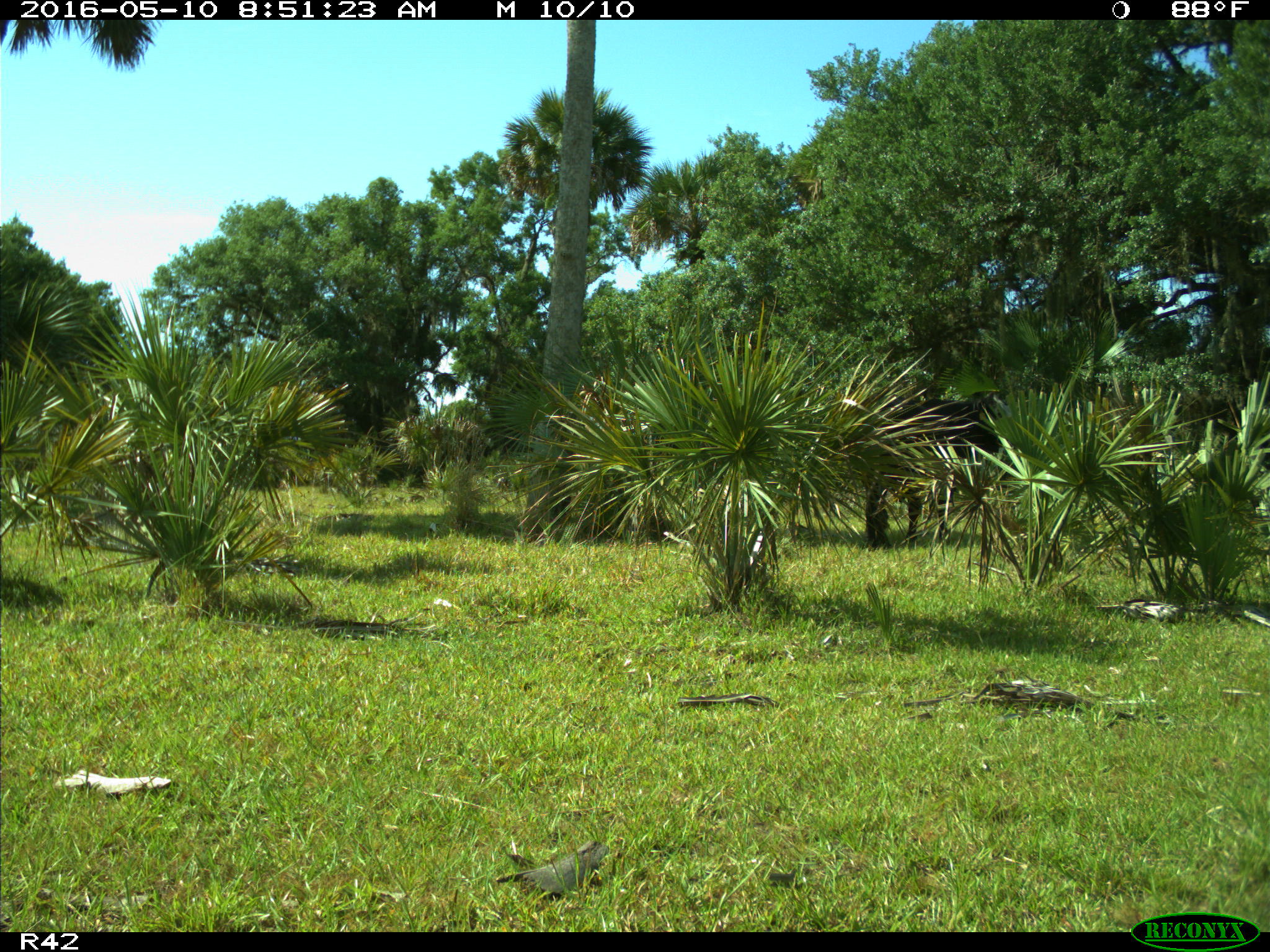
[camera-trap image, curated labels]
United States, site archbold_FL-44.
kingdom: Animalia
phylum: Chordata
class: Mammalia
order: Artiodactyla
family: Bovidae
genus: Bos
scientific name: Bos taurus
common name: domestic cow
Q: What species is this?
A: Bos taurus (domestic cow).